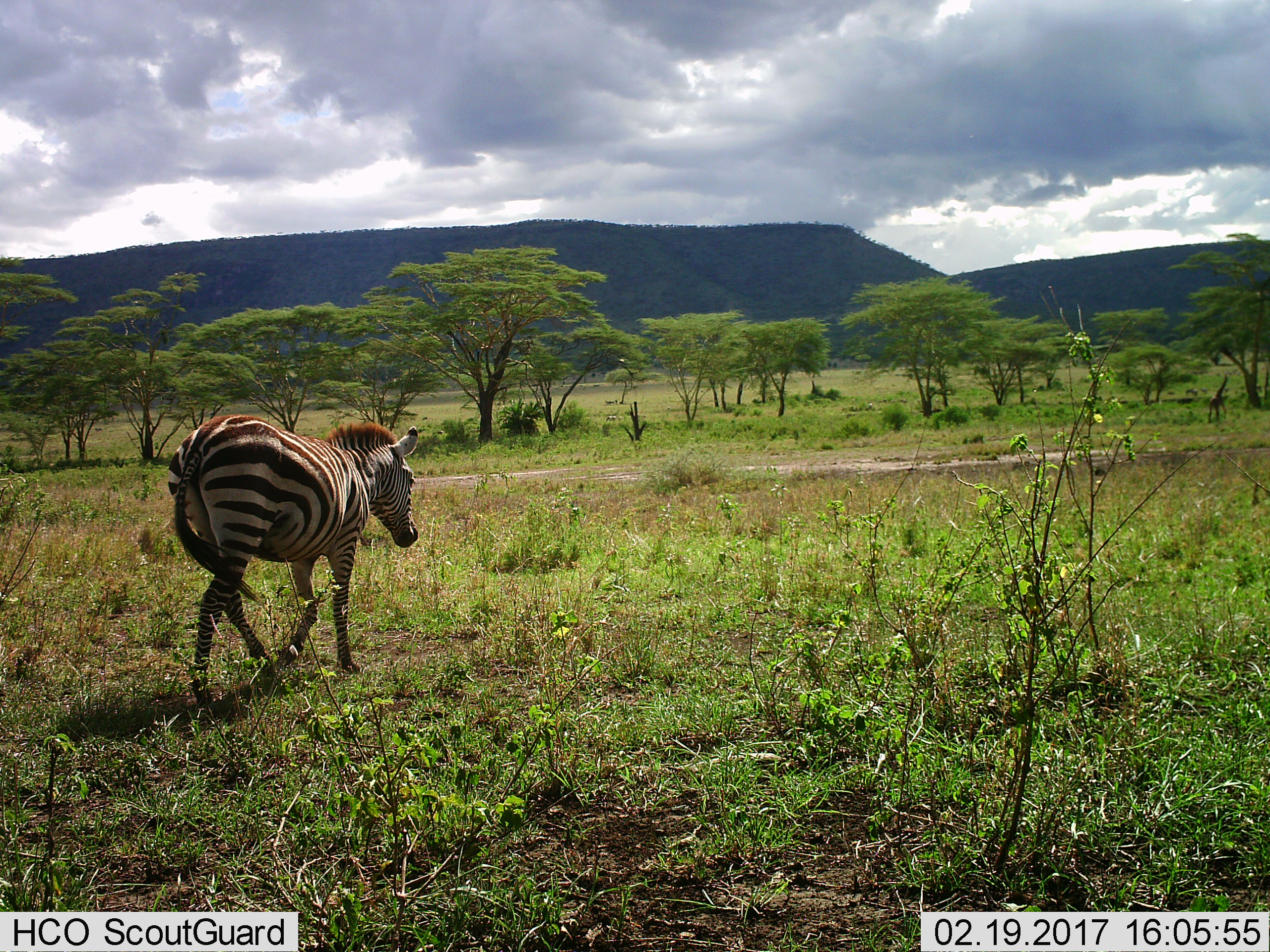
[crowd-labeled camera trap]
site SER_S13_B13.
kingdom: Animalia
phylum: Chordata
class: Mammalia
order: Perissodactyla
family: Equidae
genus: Equus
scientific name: Equus quagga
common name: plains zebra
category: zebraplains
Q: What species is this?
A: Zebraplains (plains zebra) (Equus quagga).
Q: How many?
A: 1.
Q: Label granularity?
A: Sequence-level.